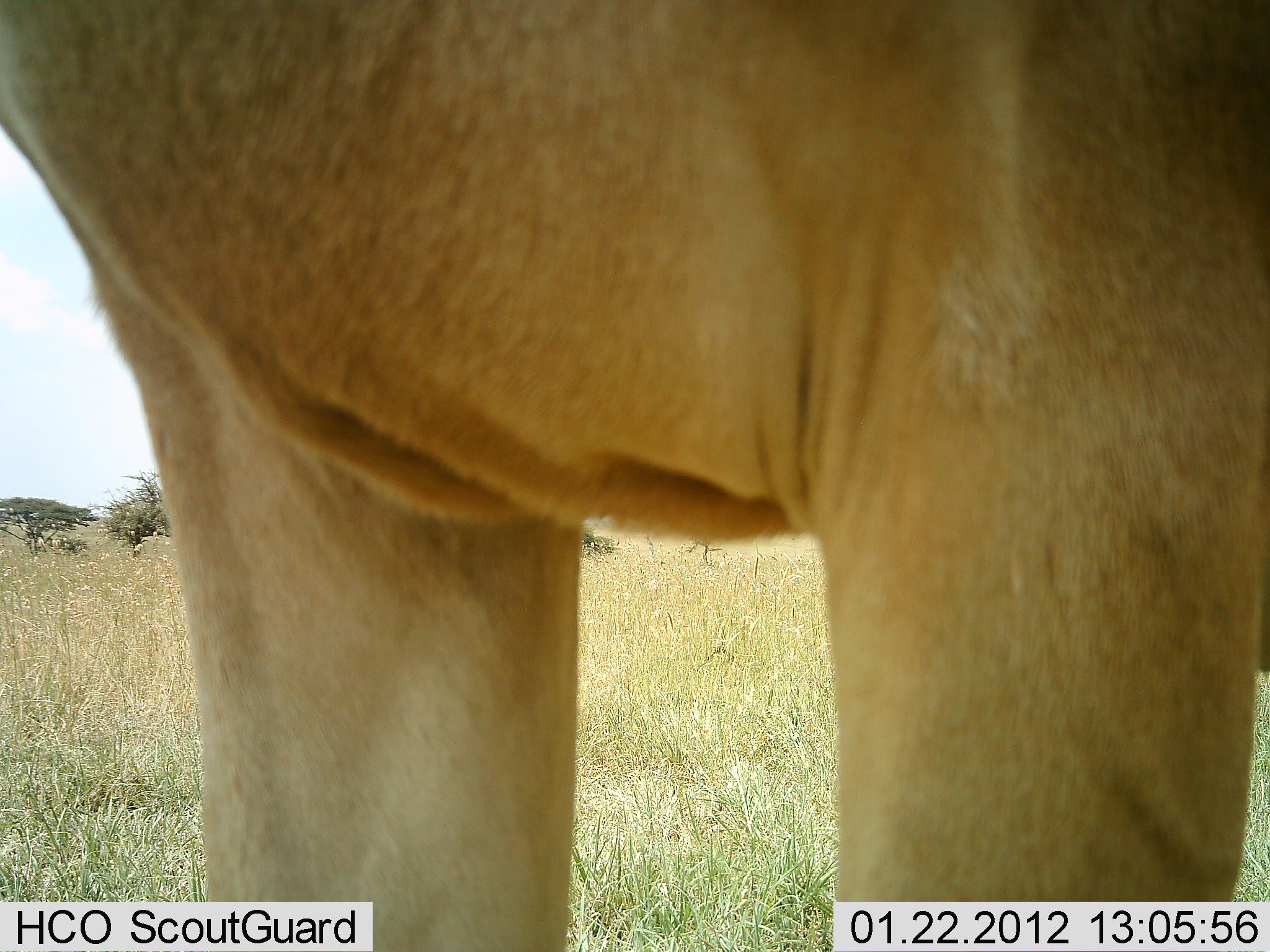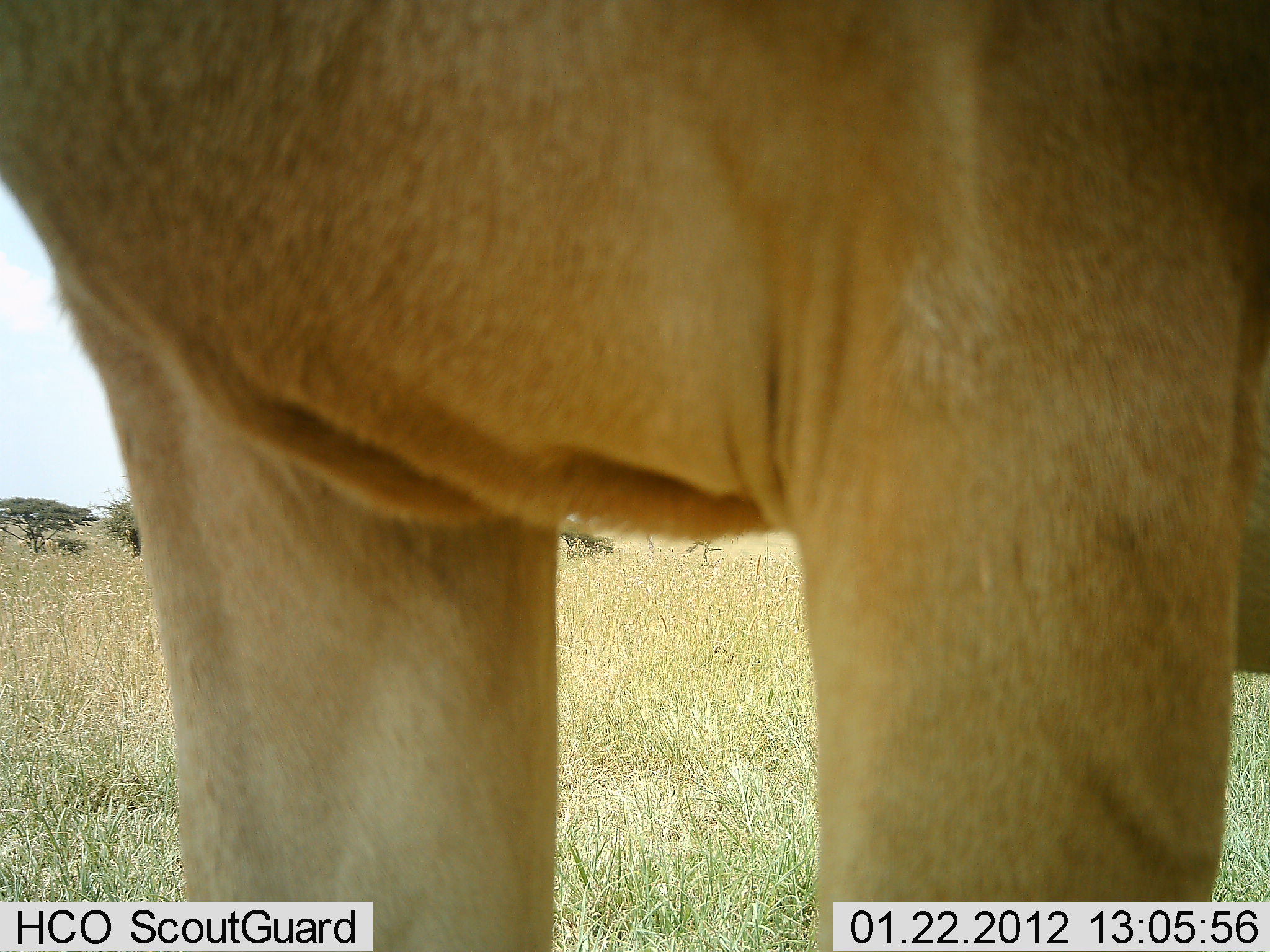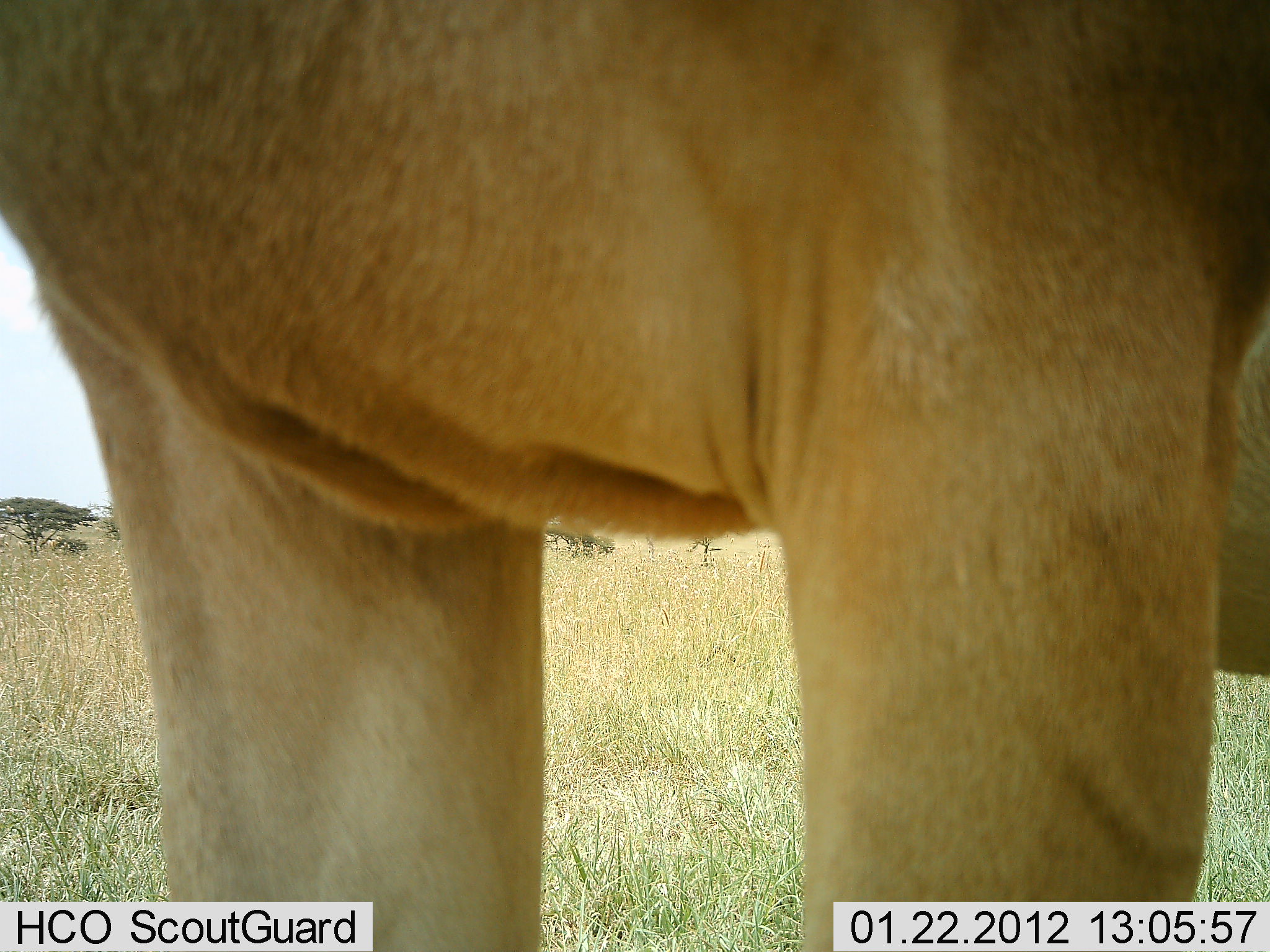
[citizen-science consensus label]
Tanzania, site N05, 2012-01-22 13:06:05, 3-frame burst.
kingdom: Animalia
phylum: Chordata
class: Mammalia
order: Artiodactyla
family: Bovidae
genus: Alcelaphus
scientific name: Alcelaphus buselaphus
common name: hartebeest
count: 1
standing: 100%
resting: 0%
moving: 0%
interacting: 0%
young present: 0%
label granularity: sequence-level